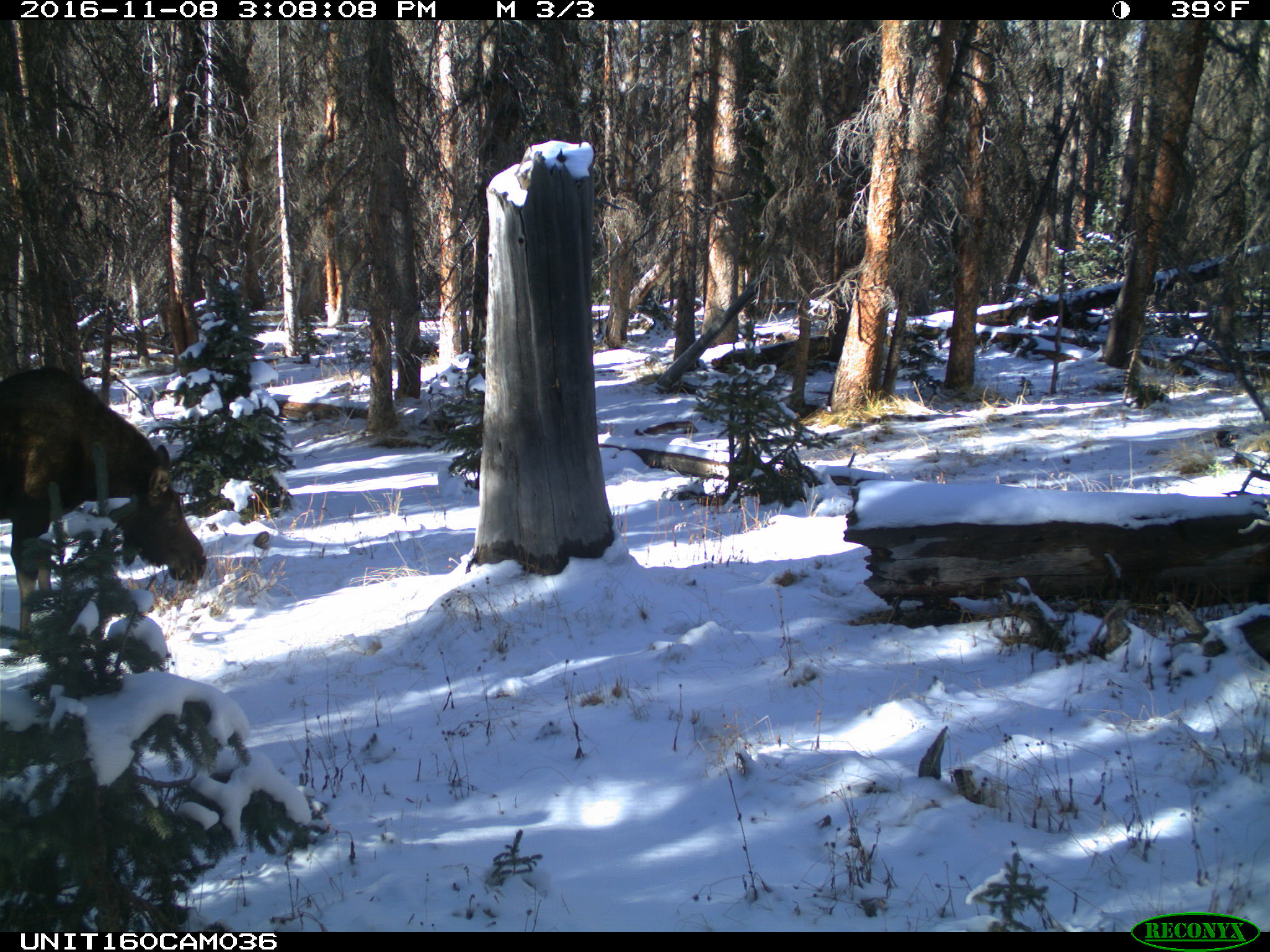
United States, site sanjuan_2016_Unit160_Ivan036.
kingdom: Animalia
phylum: Chordata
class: Mammalia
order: Artiodactyla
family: Cervidae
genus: Alces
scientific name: Alces alces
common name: moose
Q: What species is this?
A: Alces alces (moose).